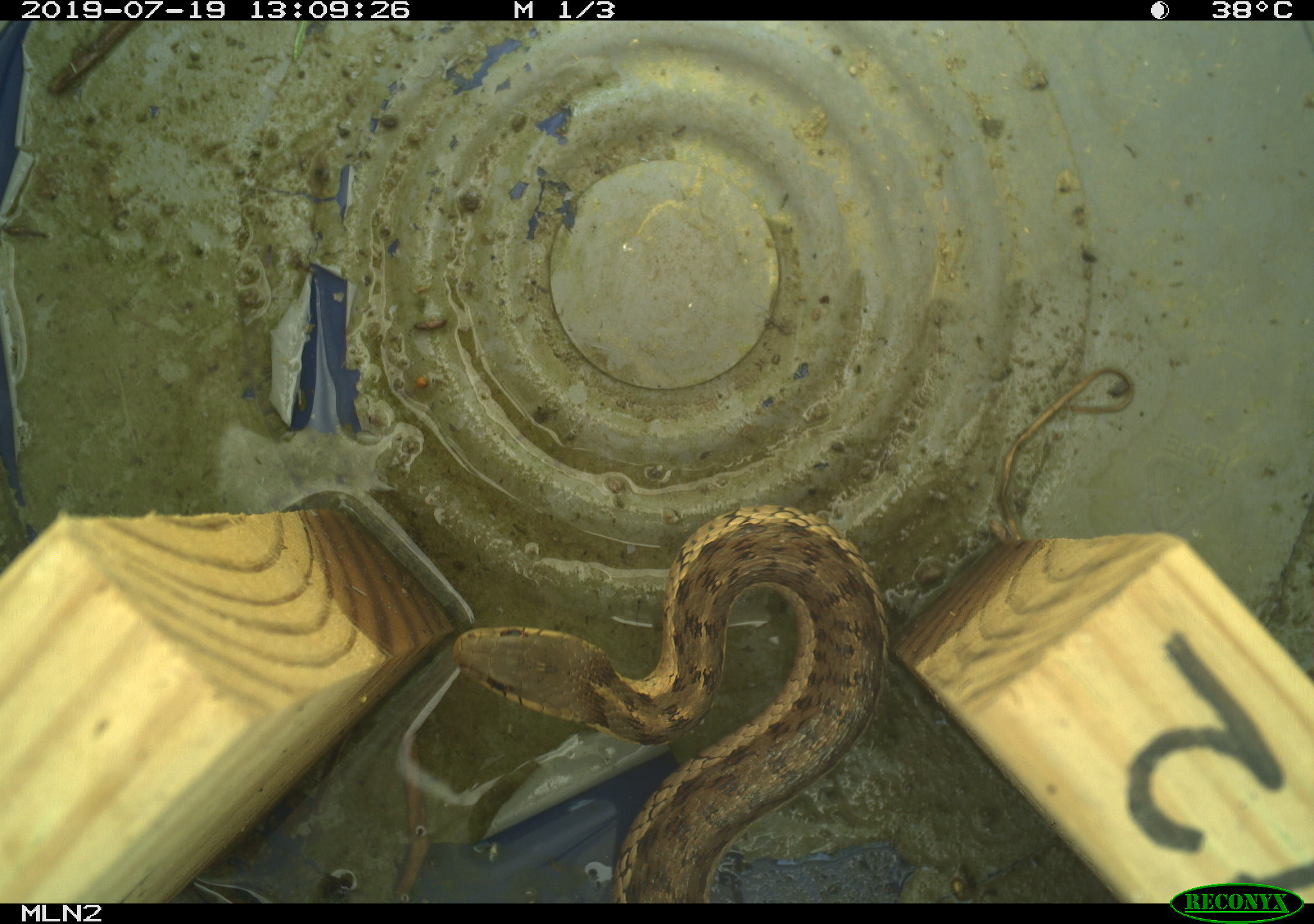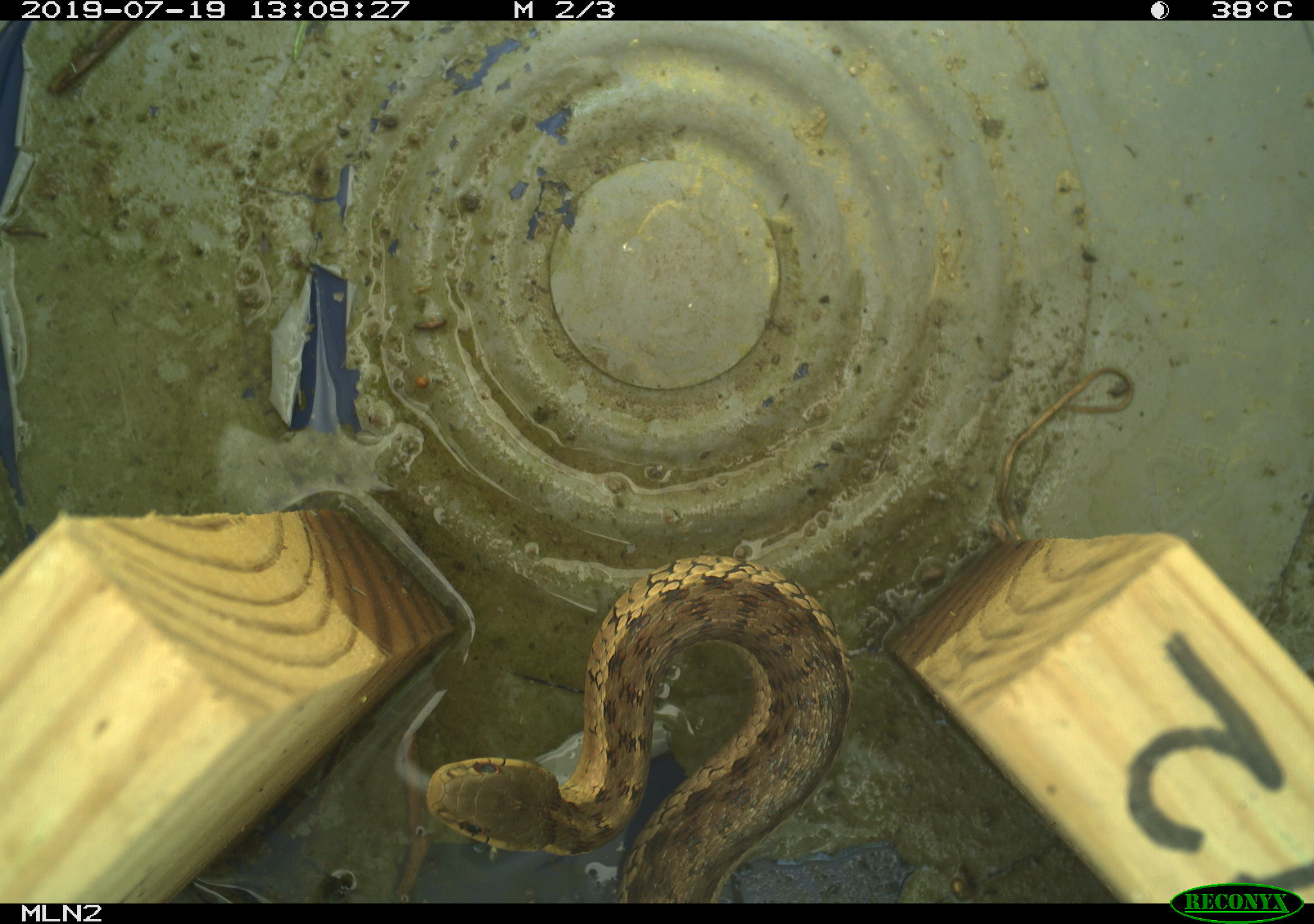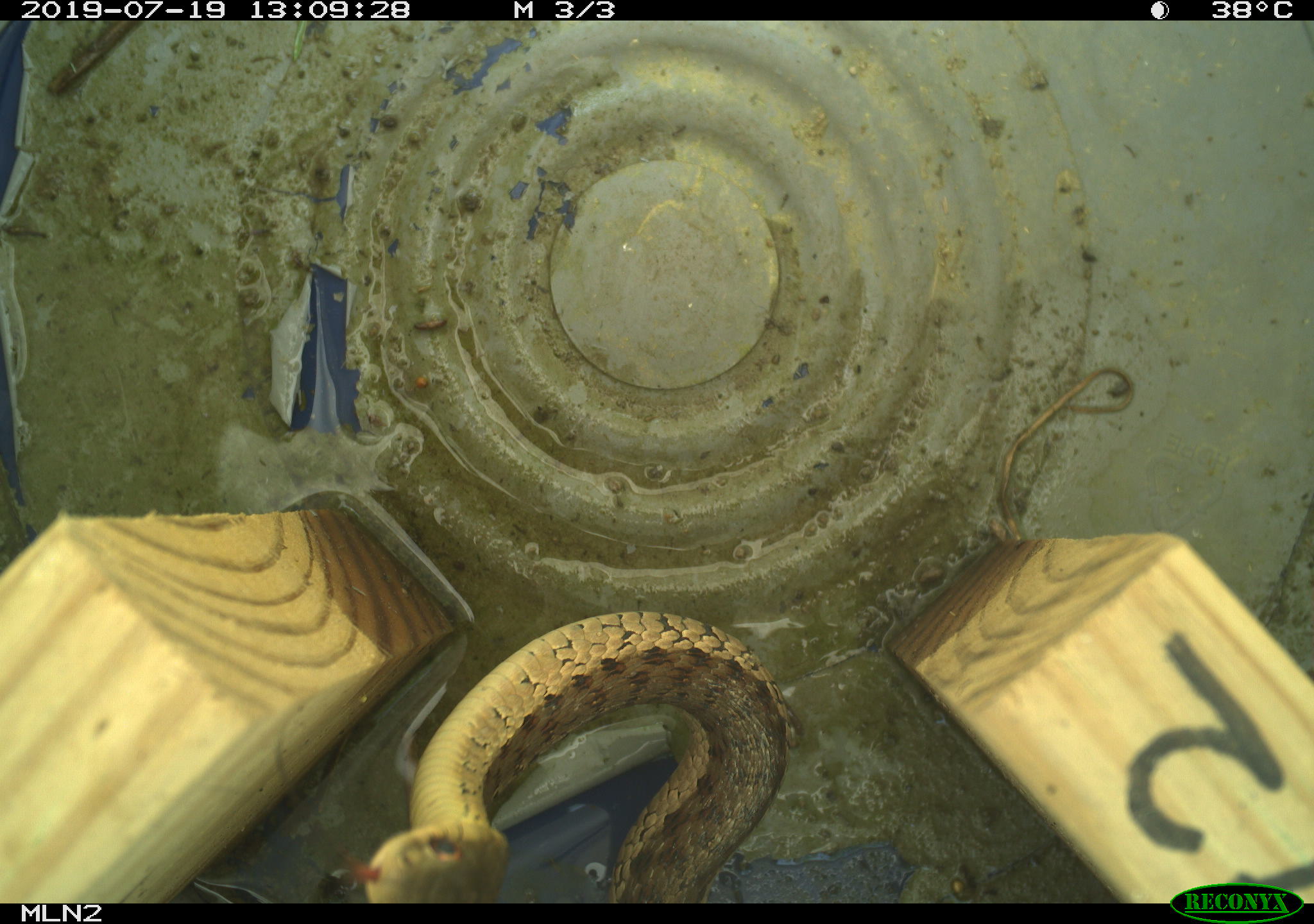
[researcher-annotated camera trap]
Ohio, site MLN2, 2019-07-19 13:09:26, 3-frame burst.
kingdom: Animalia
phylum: Chordata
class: Reptilia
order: Squamata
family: Colubridae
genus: Thamnophis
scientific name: Thamnophis sirtalis sirtalis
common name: eastern gartersnake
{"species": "eastern gartersnake (Thamnophis sirtalis sirtalis)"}